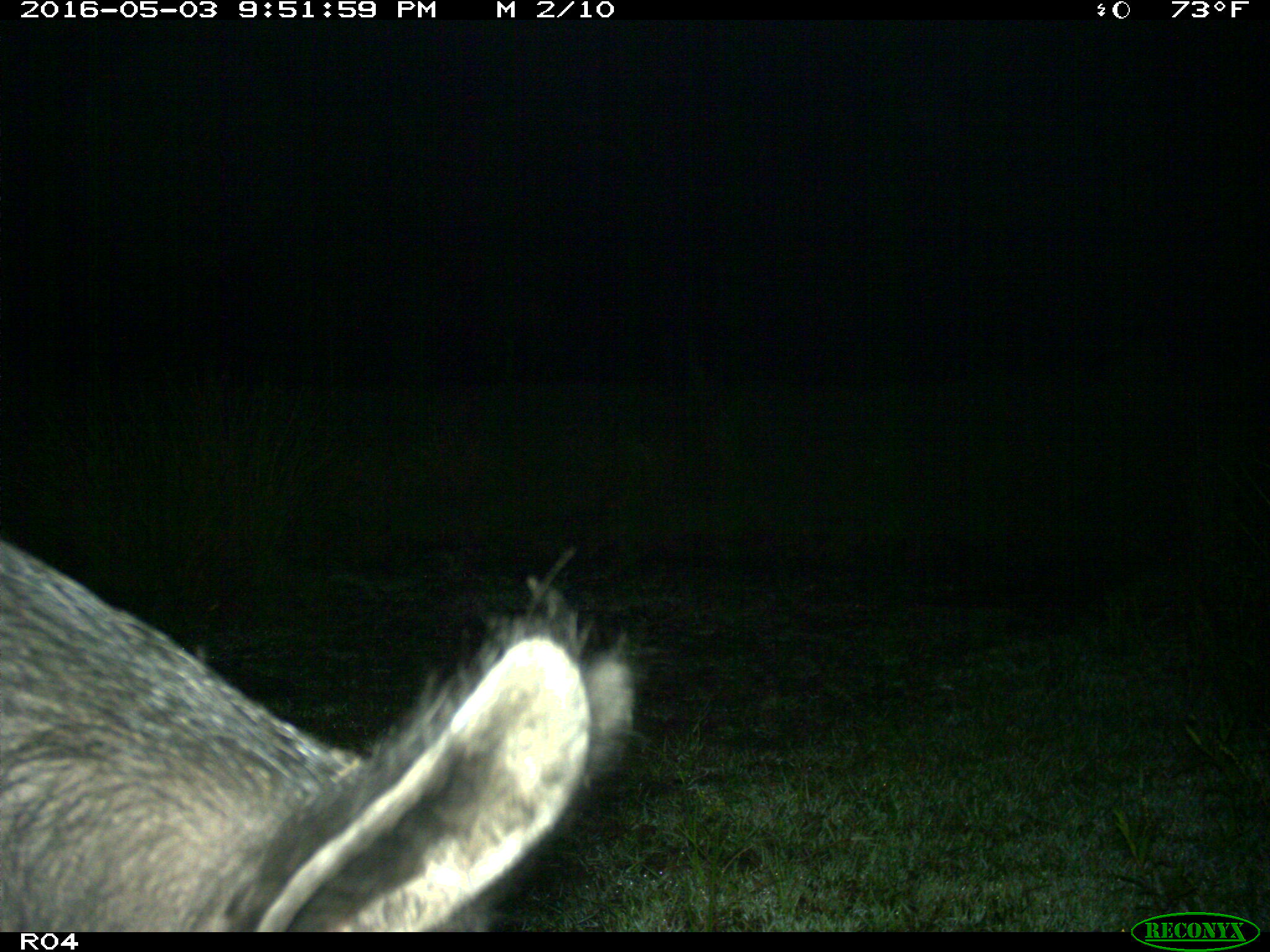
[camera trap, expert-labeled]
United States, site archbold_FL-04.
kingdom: Animalia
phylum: Chordata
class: Mammalia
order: Artiodactyla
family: Suidae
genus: Sus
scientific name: Sus scrofa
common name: wild boar